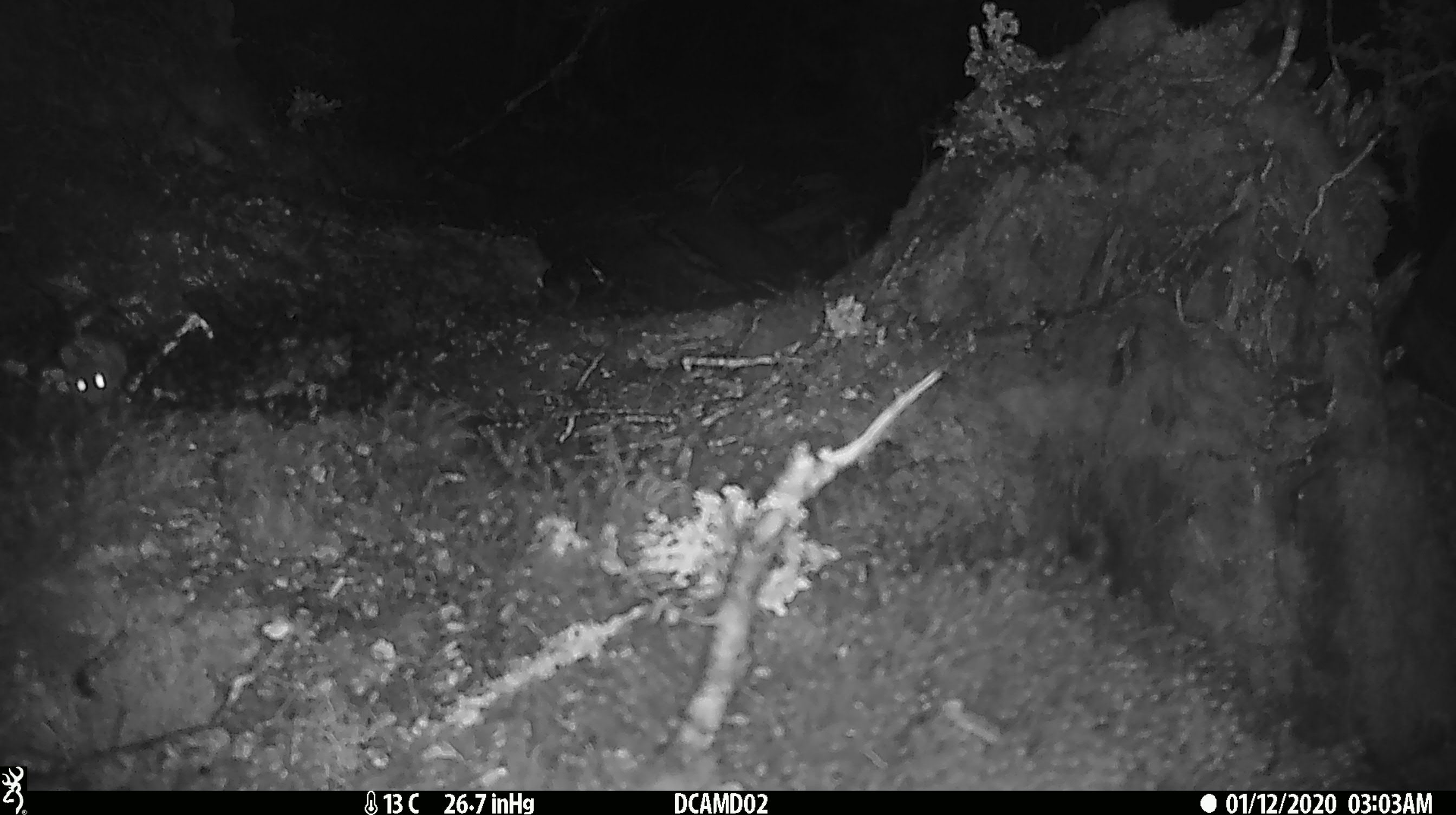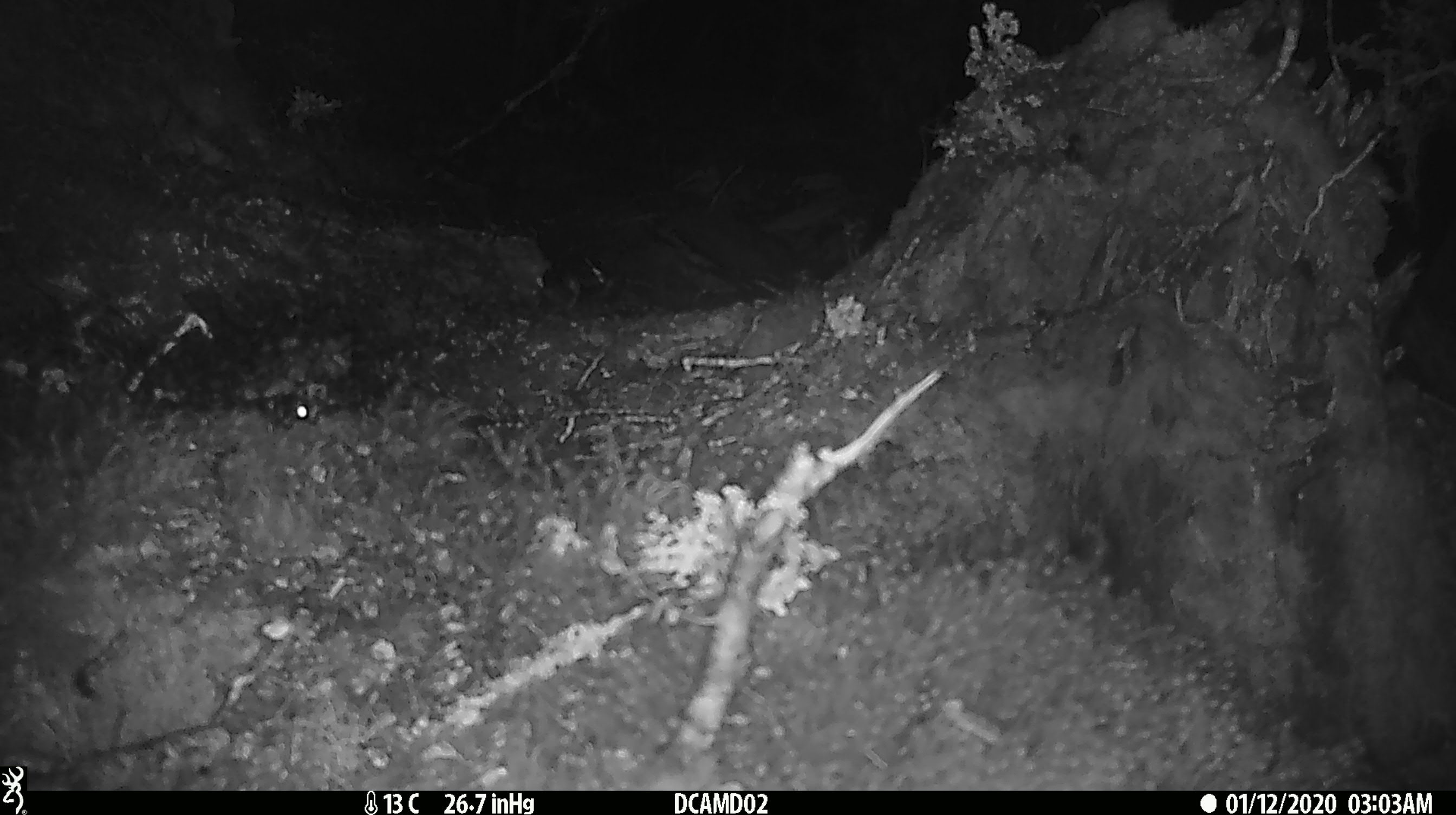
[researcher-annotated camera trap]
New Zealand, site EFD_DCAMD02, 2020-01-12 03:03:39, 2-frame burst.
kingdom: Animalia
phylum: Chordata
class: Mammalia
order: Rodentia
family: Muridae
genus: Mus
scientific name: Mus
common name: mouse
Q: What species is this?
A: Mouse (Mus).